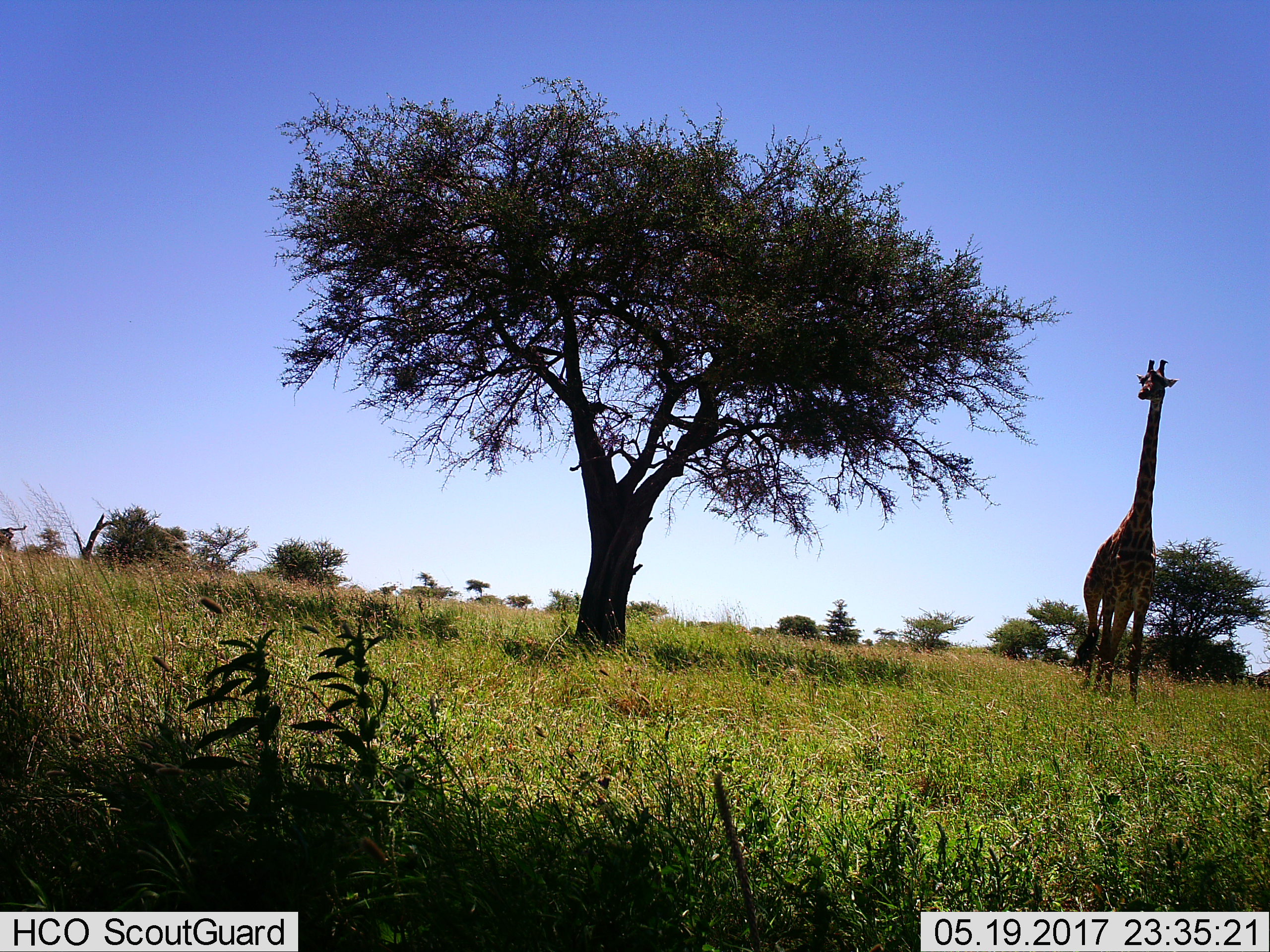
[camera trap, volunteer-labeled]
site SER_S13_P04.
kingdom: Animalia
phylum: Chordata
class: Mammalia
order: Artiodactyla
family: Giraffidae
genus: Giraffa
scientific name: Giraffa camelopardalis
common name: giraffe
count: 1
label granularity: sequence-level